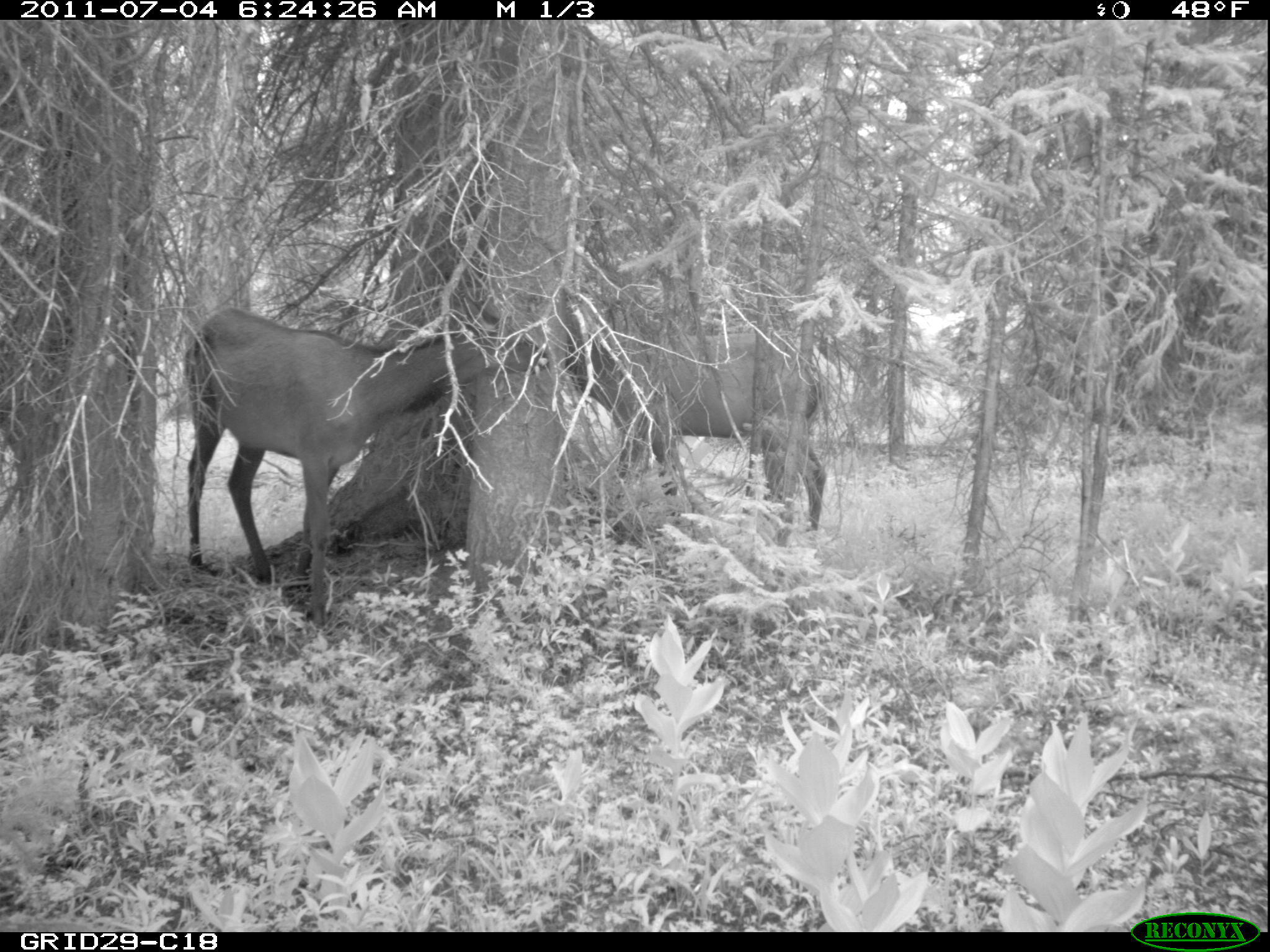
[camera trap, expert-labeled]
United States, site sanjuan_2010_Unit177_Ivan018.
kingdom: Animalia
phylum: Chordata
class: Mammalia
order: Artiodactyla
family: Cervidae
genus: Cervus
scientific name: Cervus elaphus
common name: red deer